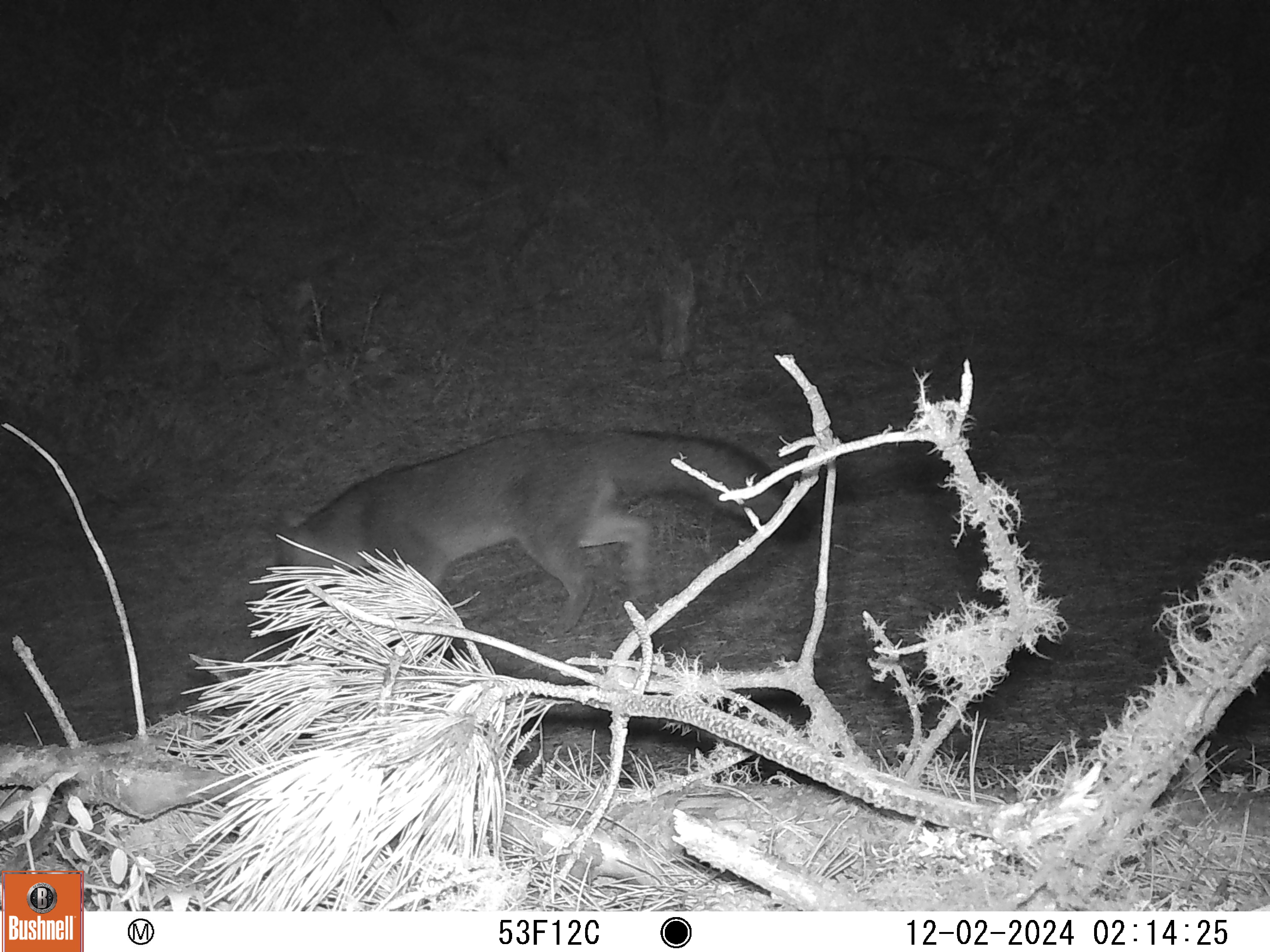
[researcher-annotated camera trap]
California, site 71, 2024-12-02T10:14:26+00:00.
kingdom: Animalia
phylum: Chordata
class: Mammalia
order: Carnivora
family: Canidae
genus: Urocyon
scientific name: Urocyon cinereoargenteus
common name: gray fox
Gray fox (Urocyon cinereoargenteus).